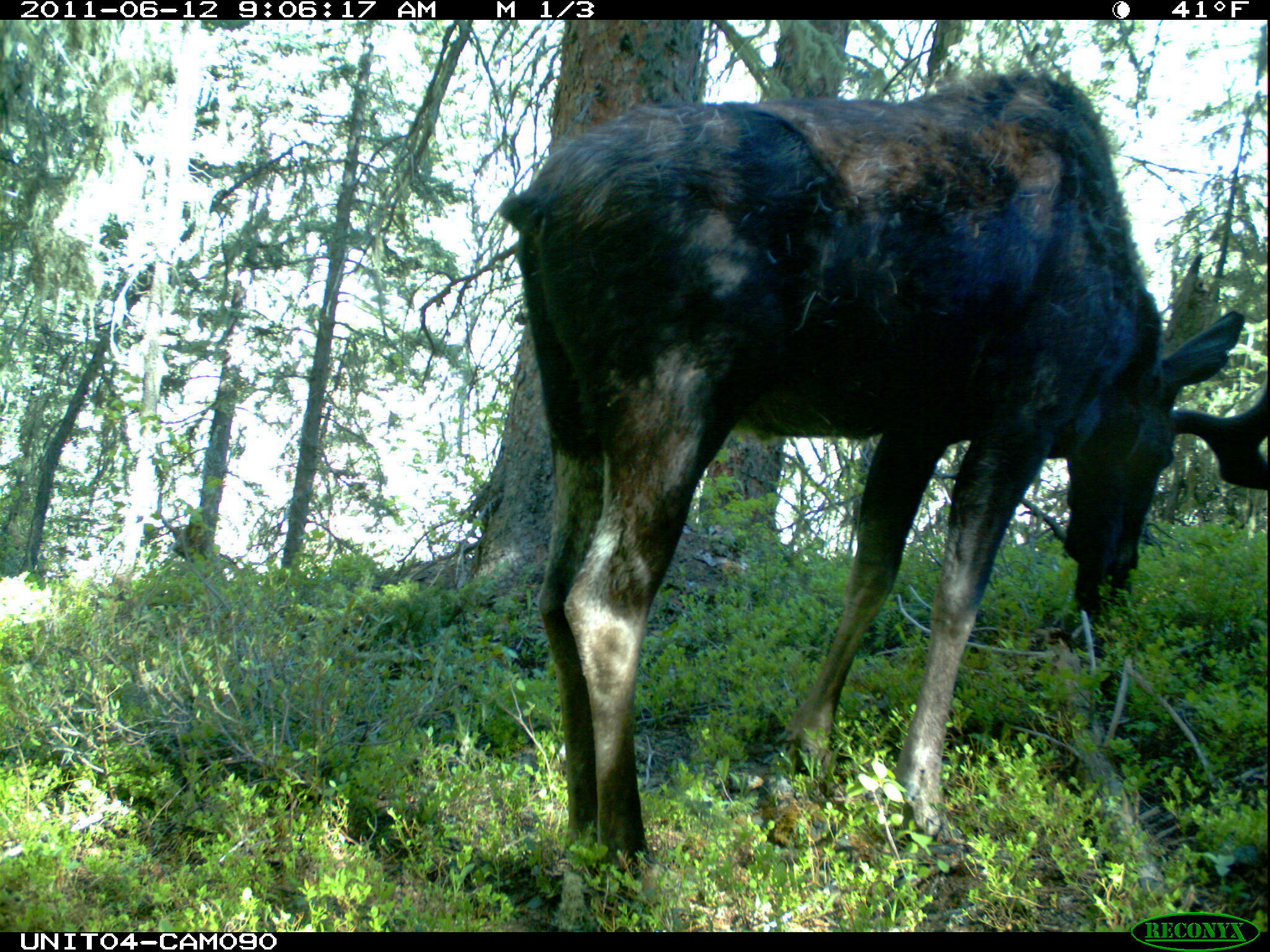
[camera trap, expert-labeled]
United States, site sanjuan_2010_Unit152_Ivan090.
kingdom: Animalia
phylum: Chordata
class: Mammalia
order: Artiodactyla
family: Cervidae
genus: Alces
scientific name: Alces alces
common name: moose